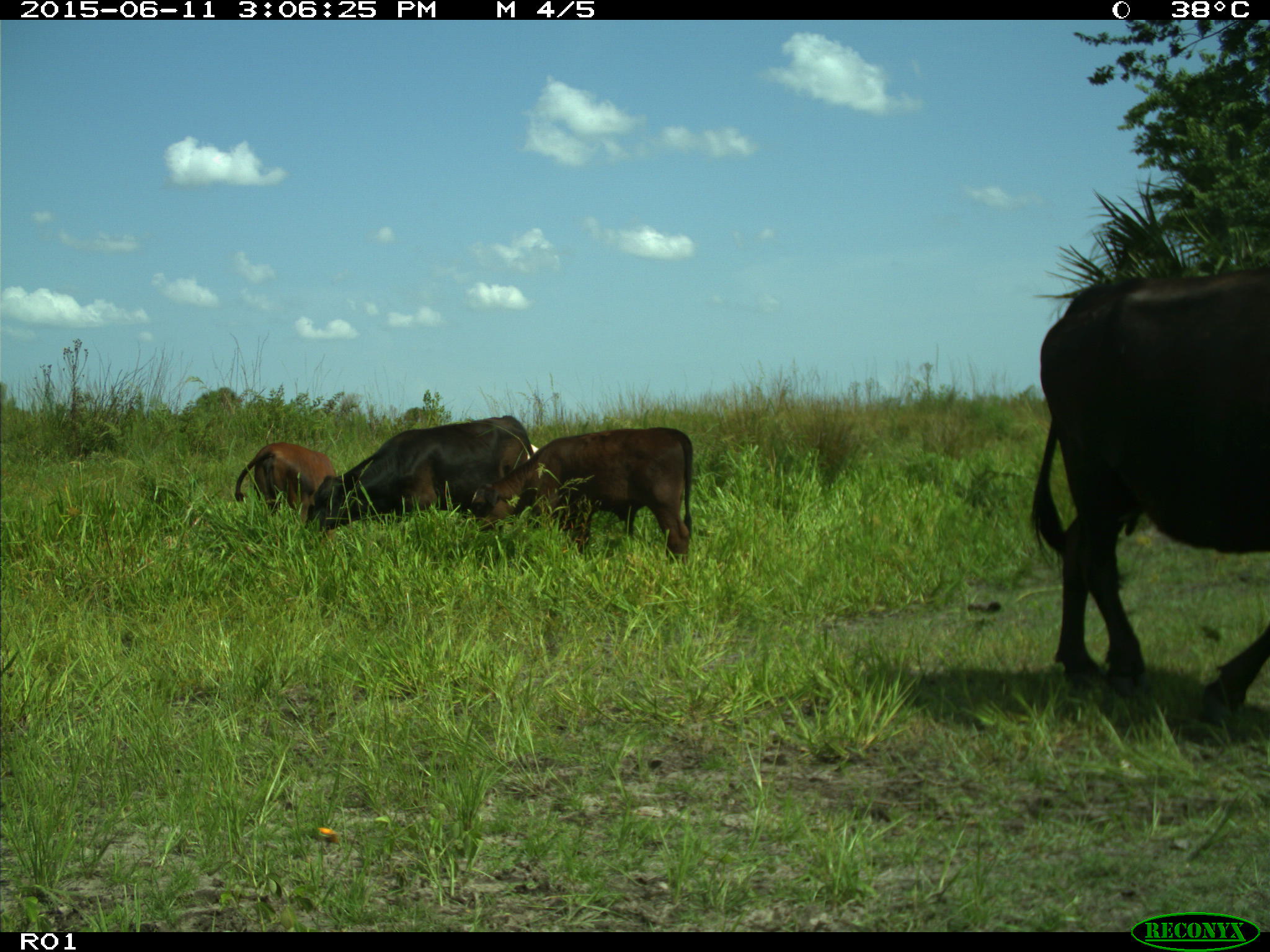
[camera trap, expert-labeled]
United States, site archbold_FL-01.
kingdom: Animalia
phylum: Chordata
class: Mammalia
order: Artiodactyla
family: Bovidae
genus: Bos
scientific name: Bos taurus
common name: domestic cow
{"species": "Bos taurus (domestic cow)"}